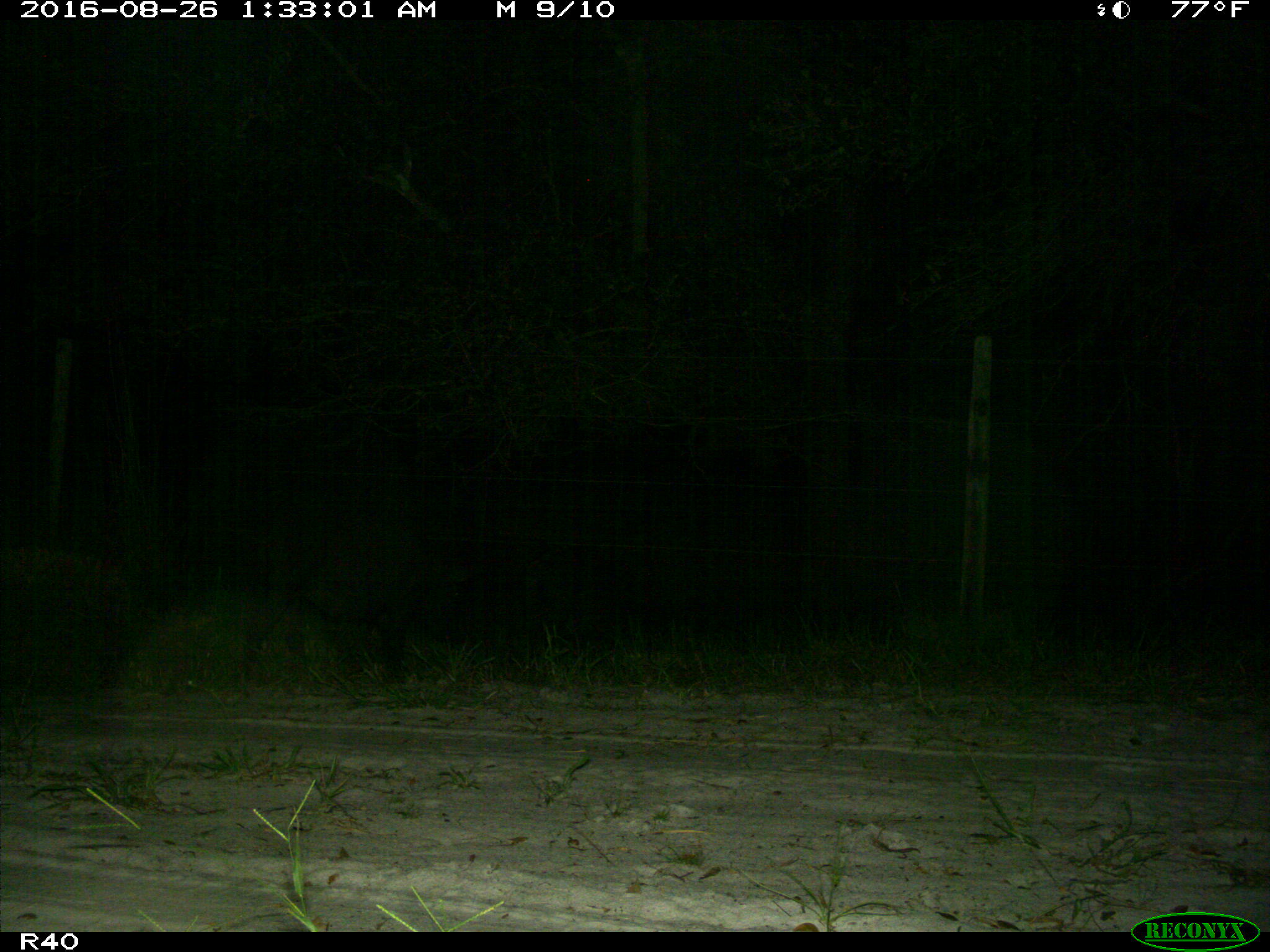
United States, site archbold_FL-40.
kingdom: Animalia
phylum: Chordata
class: Mammalia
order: Artiodactyla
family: Suidae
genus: Sus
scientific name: Sus scrofa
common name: wild boar